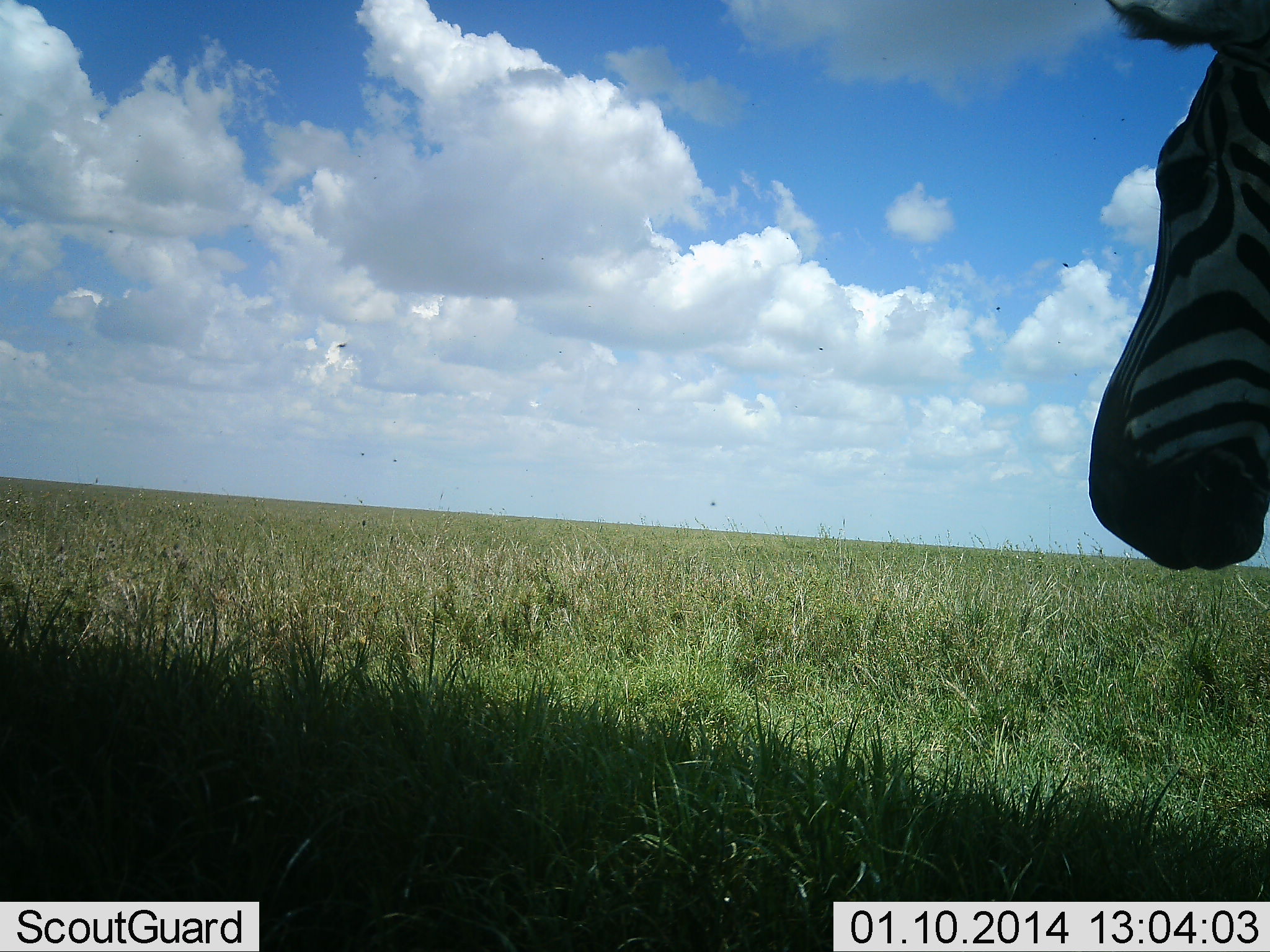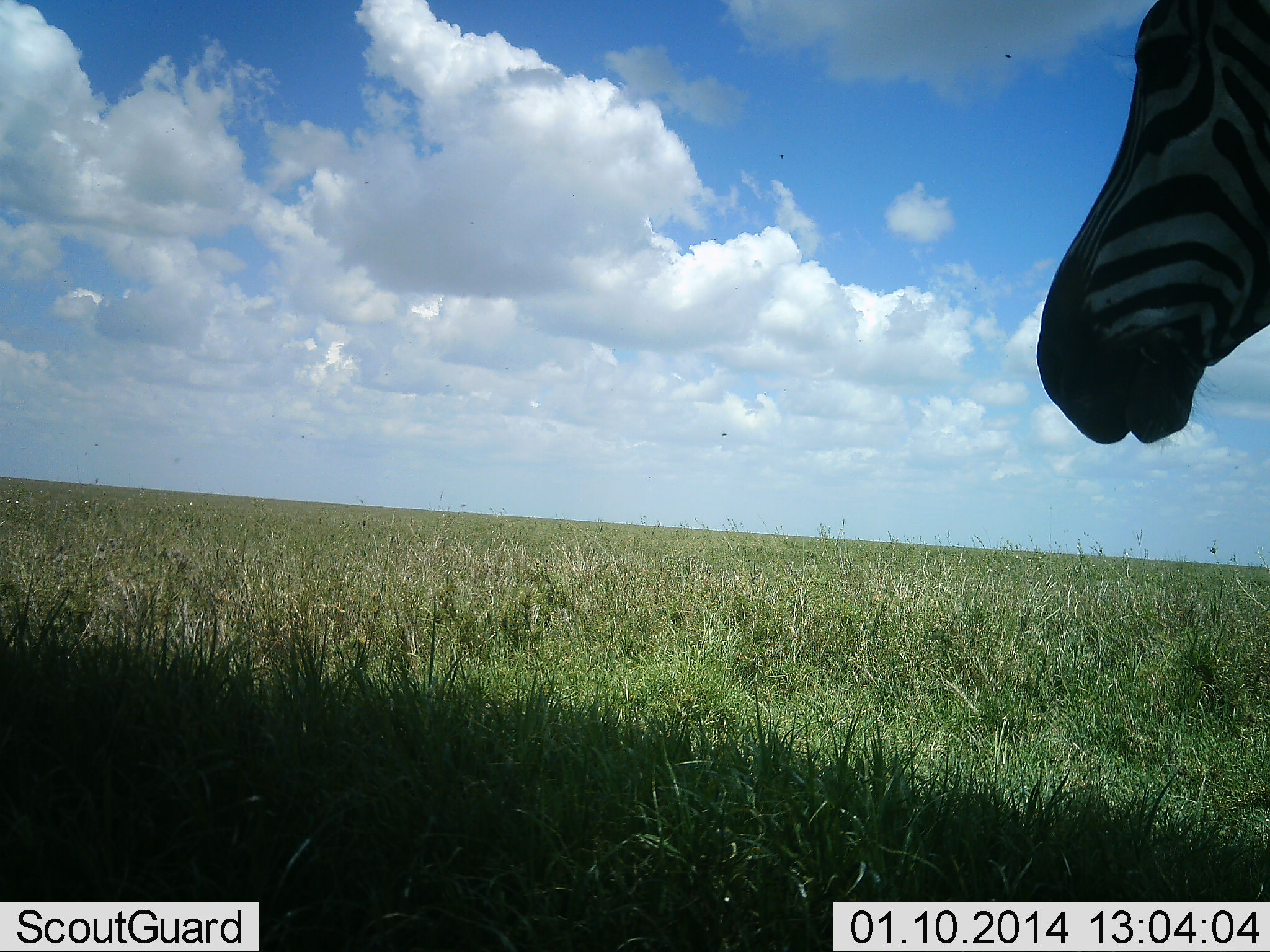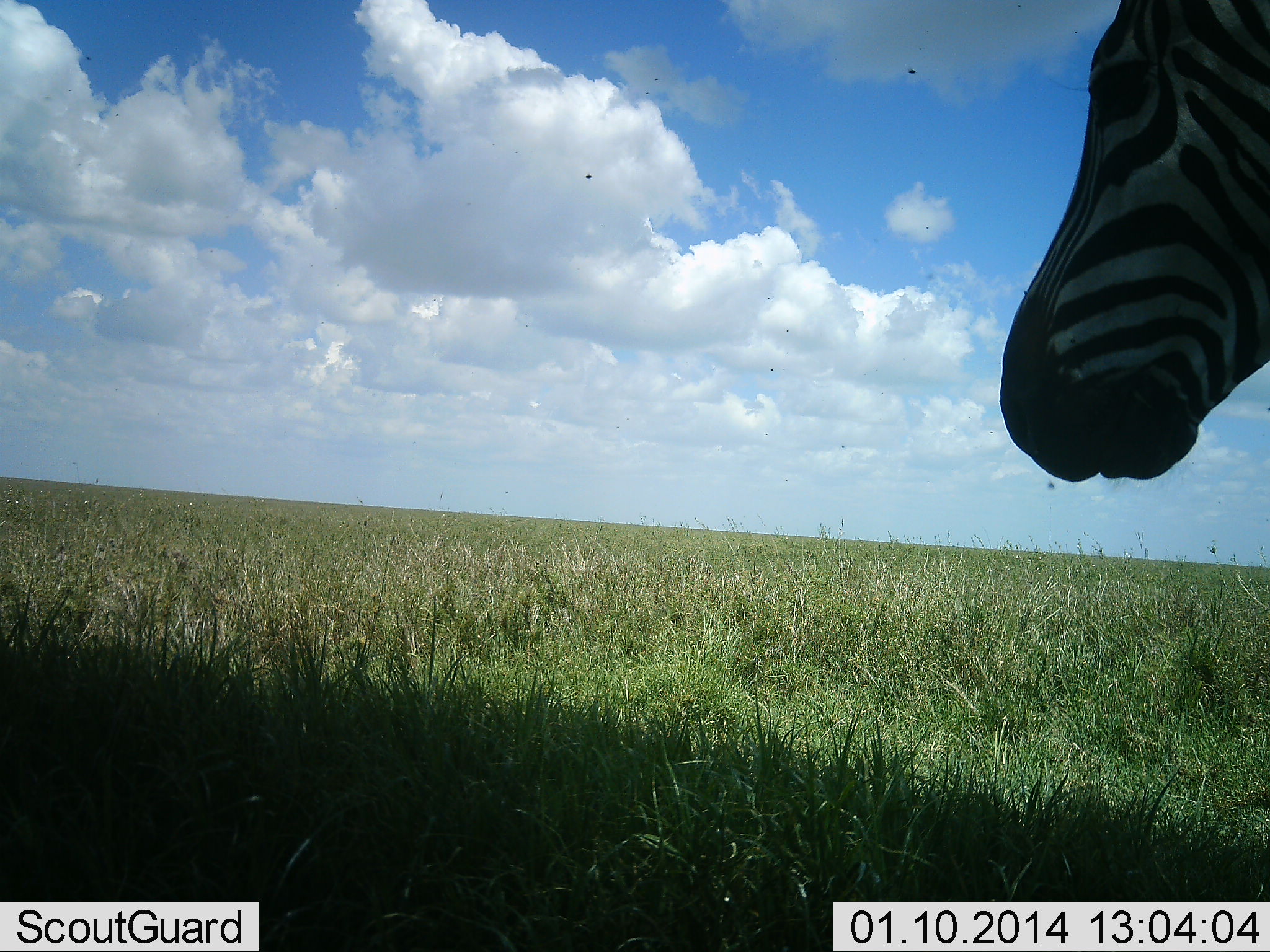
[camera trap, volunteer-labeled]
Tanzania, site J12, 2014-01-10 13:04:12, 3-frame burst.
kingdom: Animalia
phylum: Chordata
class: Mammalia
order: Perissodactyla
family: Equidae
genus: Equus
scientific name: Equus quagga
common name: plains zebra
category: zebra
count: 1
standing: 80%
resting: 0%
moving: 20%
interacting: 0%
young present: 0%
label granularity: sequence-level